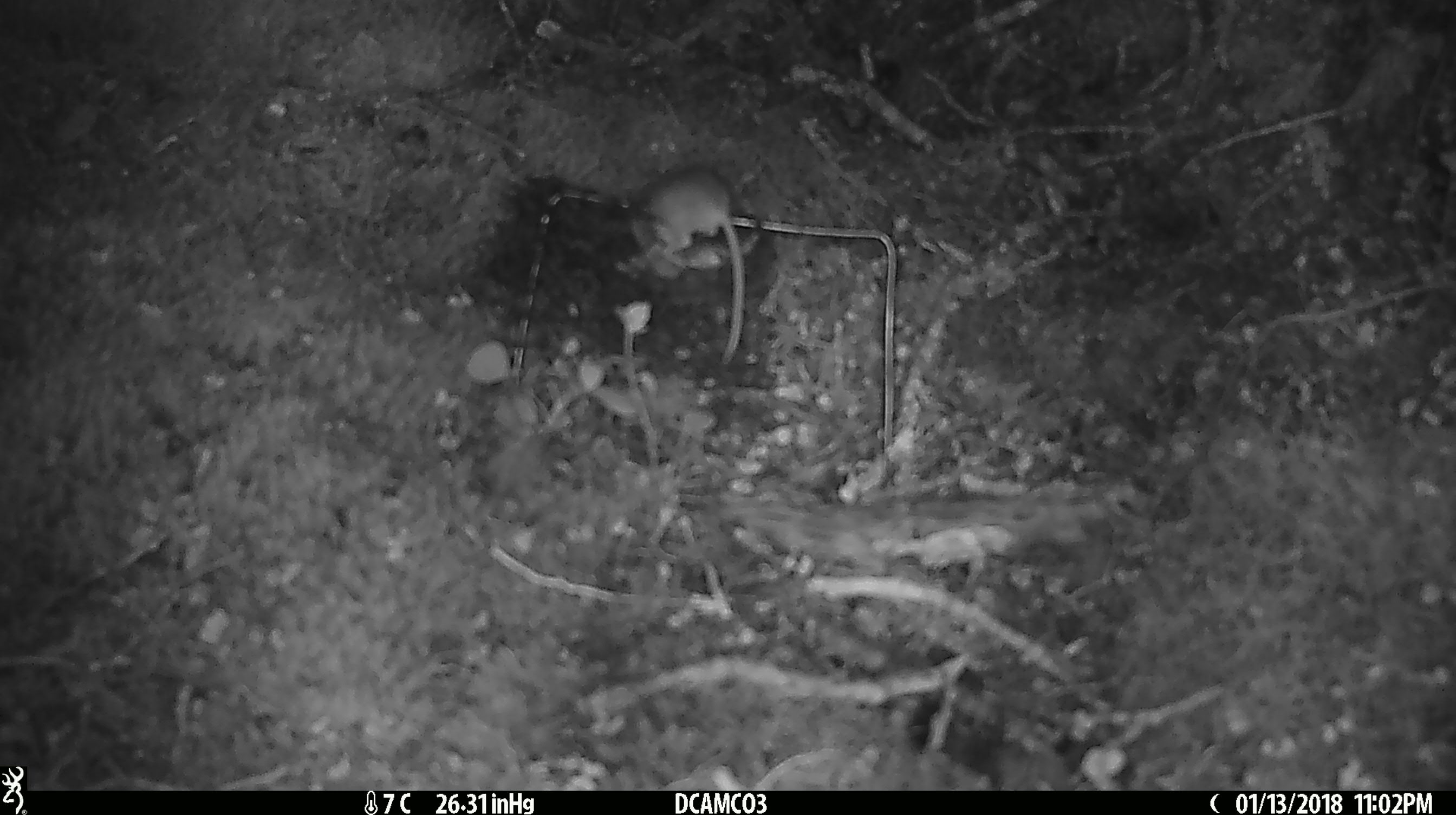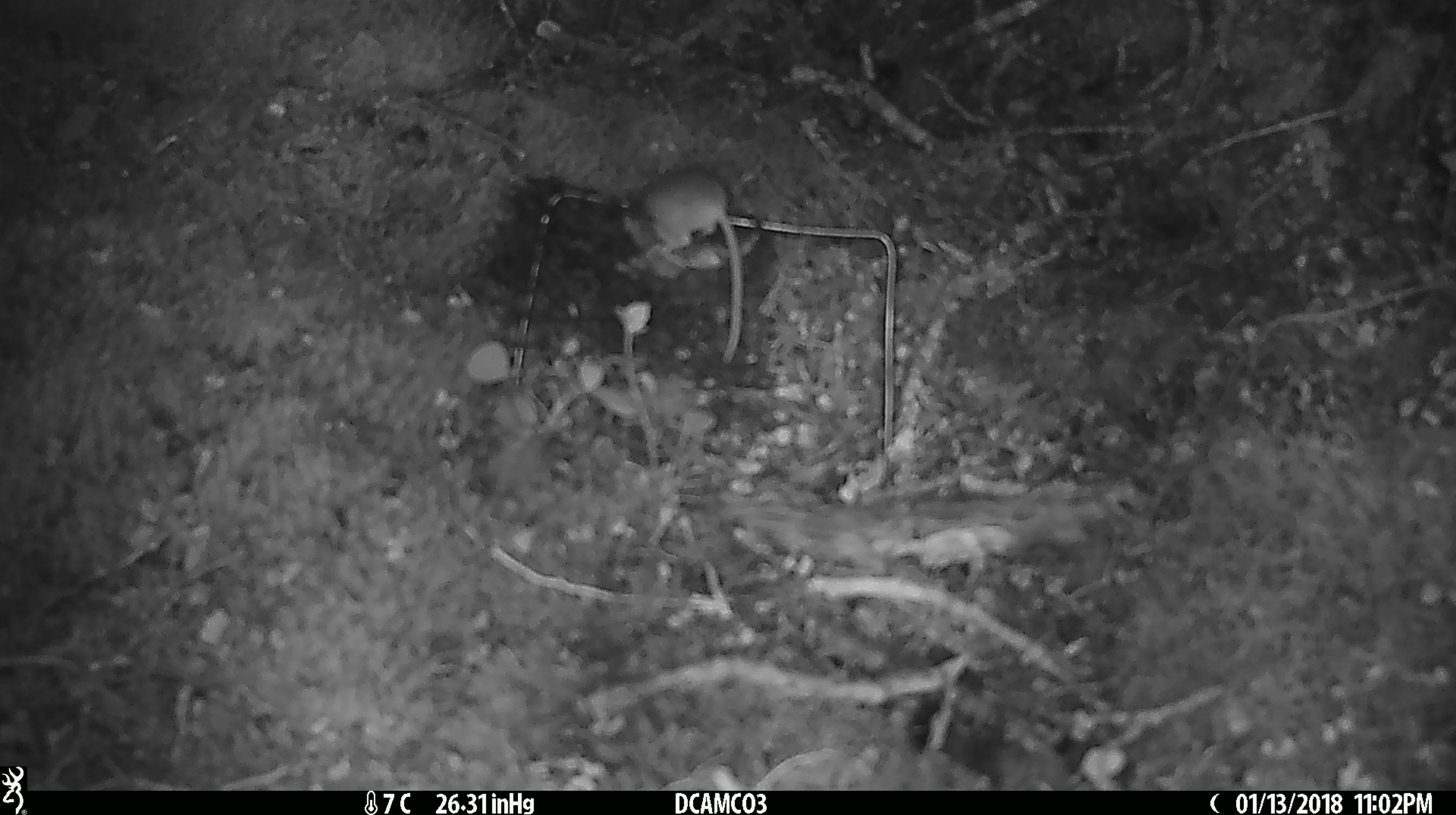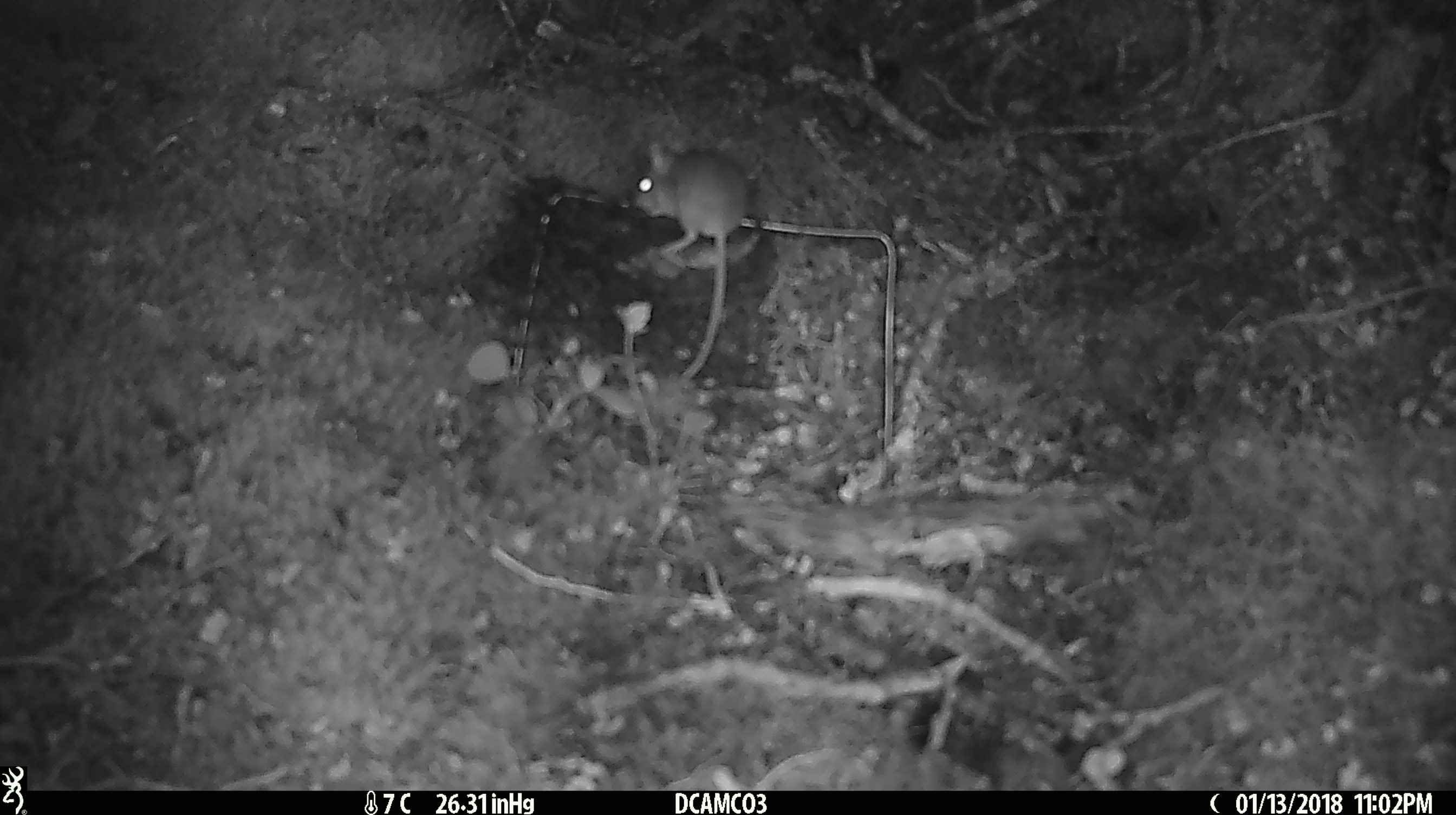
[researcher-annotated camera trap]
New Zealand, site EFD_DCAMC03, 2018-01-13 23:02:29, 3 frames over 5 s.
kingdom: Animalia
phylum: Chordata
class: Mammalia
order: Rodentia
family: Muridae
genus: Mus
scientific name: Mus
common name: mouse